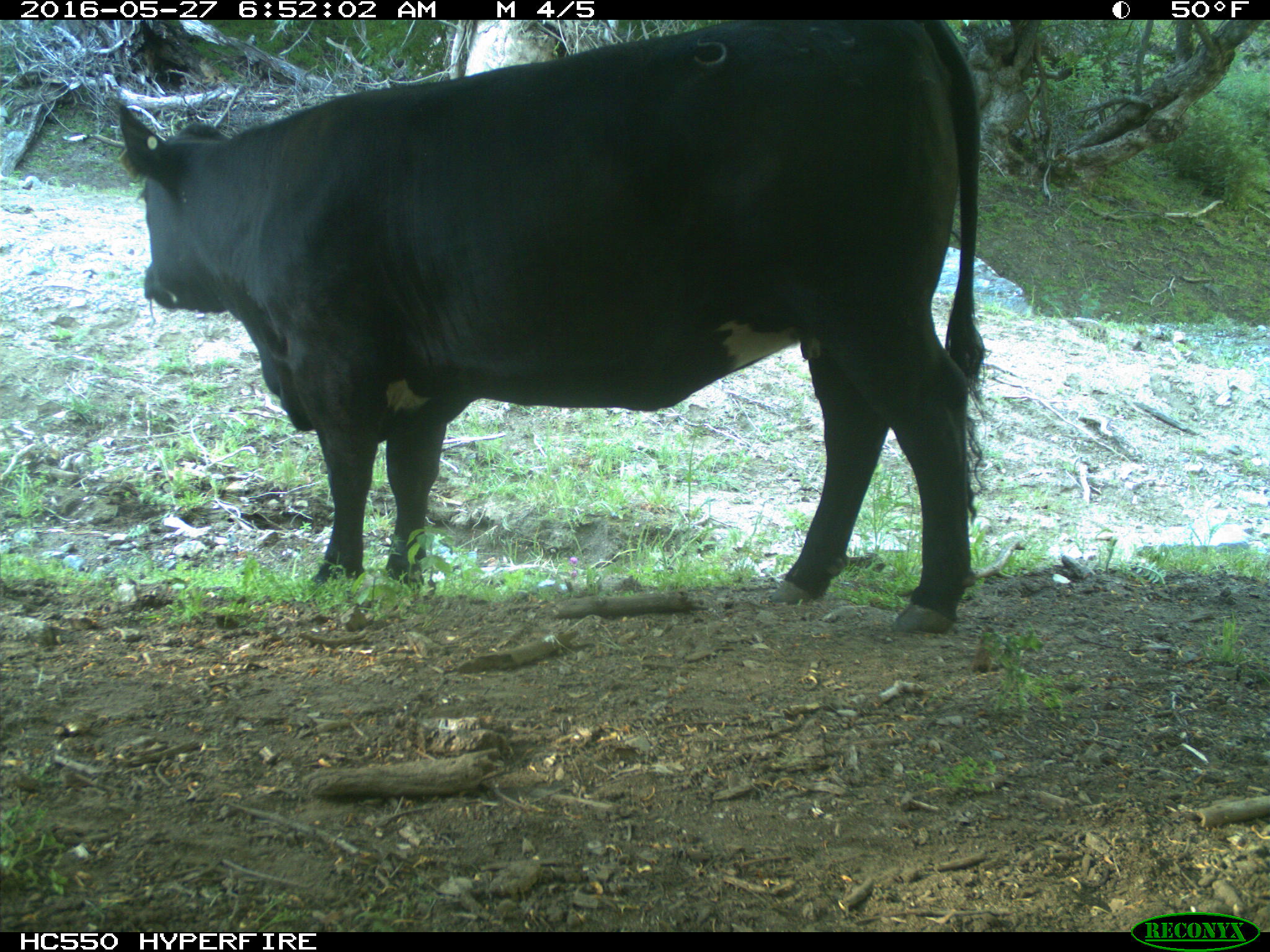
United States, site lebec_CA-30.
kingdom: Animalia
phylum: Chordata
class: Mammalia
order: Artiodactyla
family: Bovidae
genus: Bos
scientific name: Bos taurus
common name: domestic cow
Bos taurus (domestic cow).